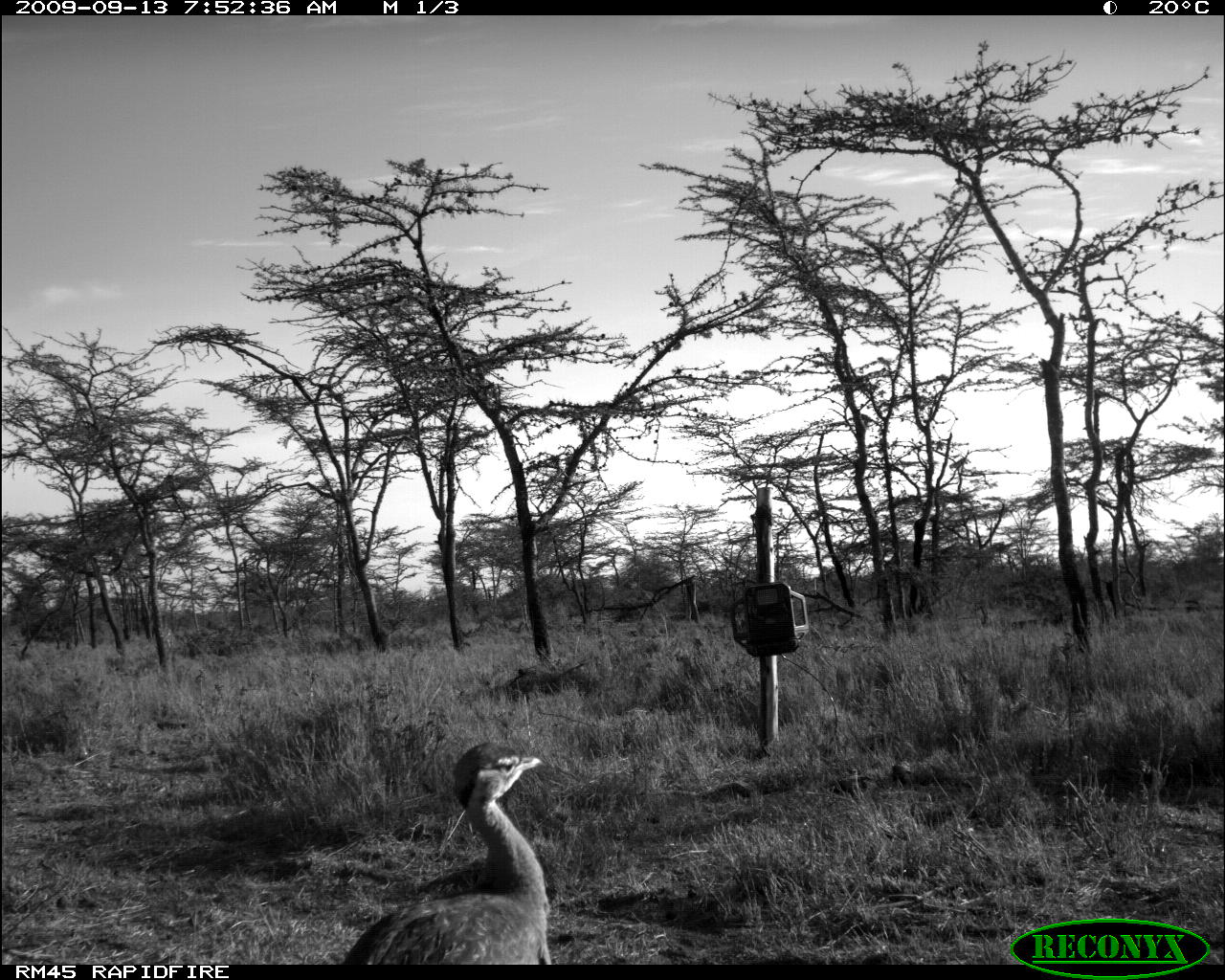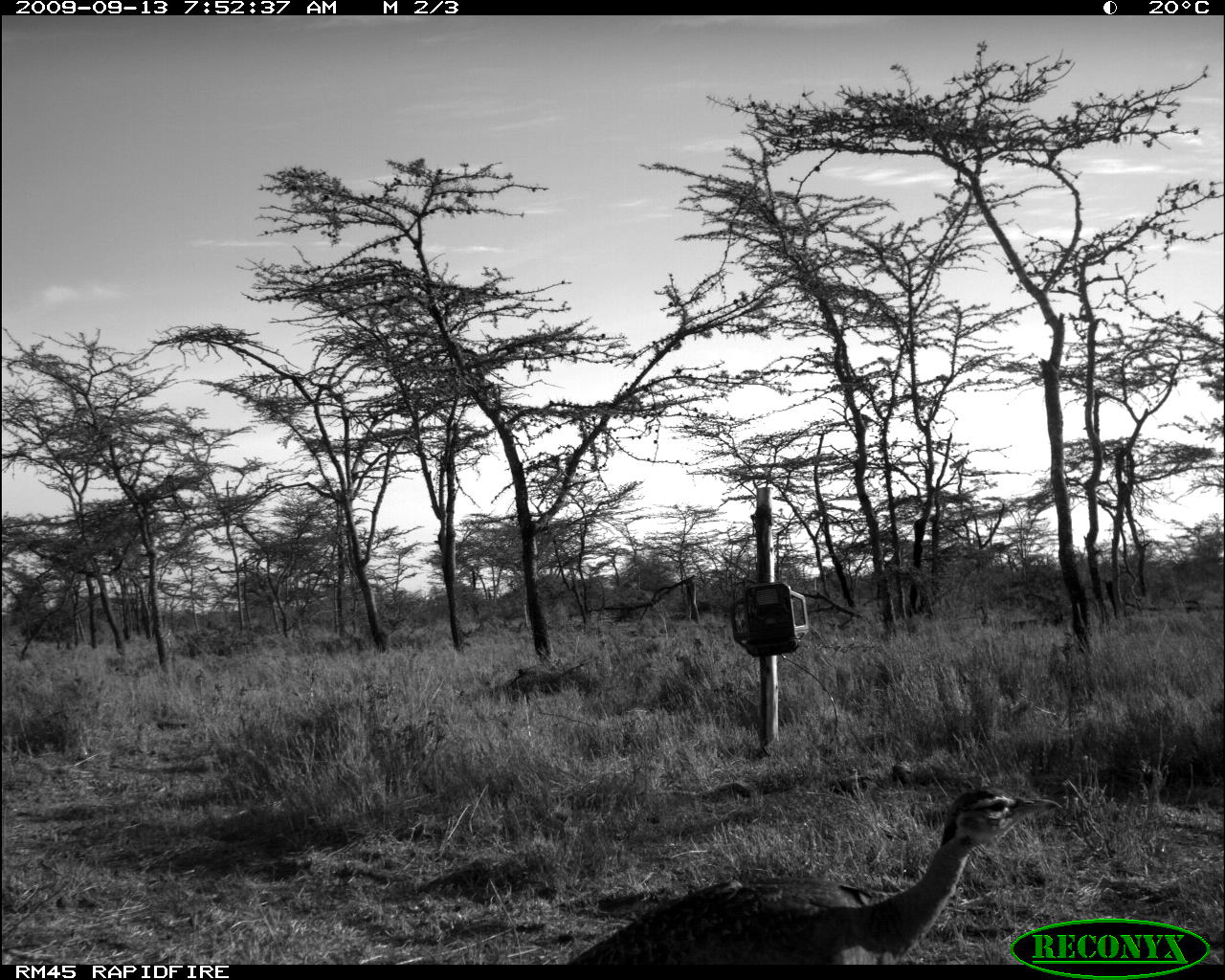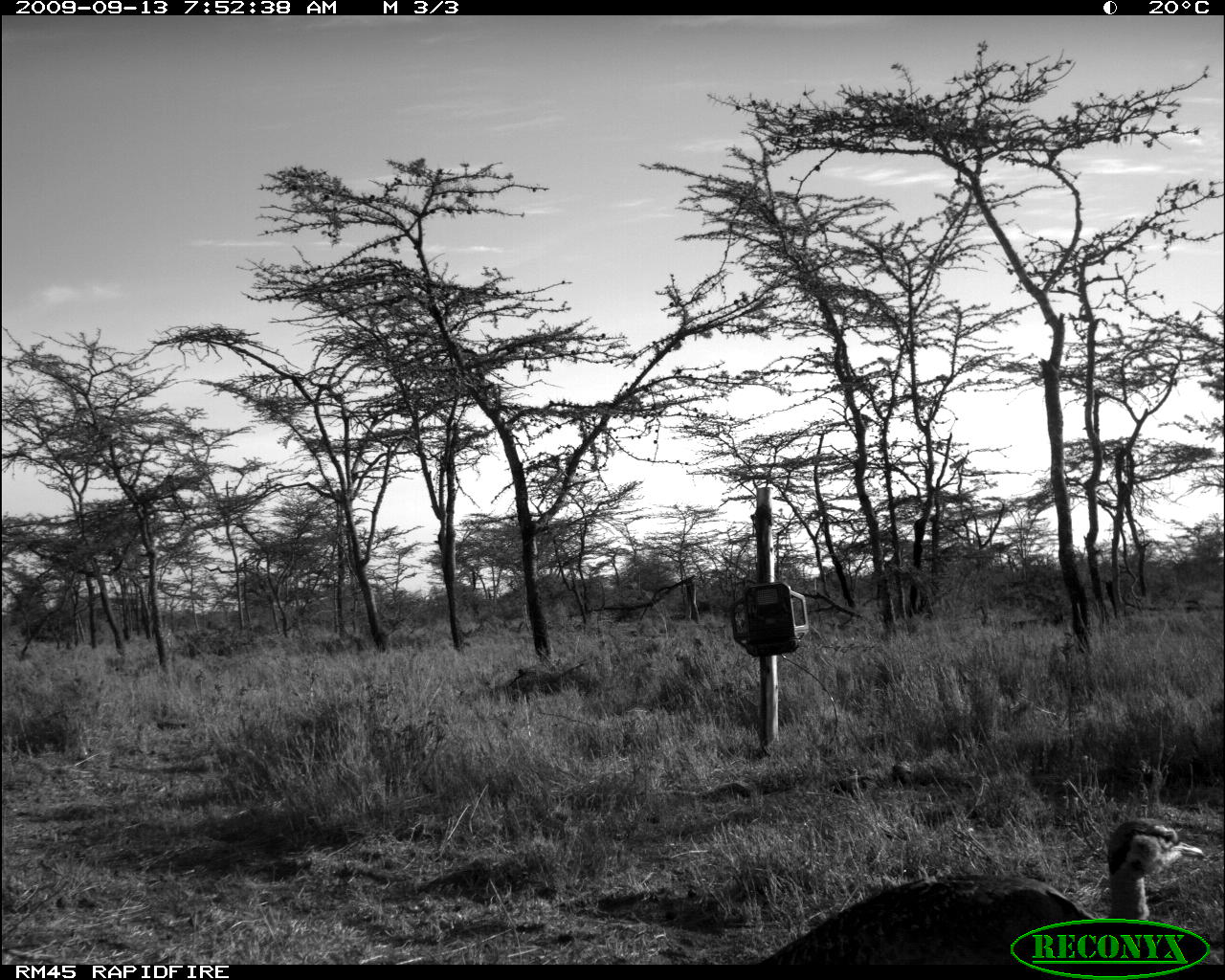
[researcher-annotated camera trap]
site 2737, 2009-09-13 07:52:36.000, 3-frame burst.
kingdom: Animalia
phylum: Chordata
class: Aves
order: Otidiformes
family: Otididae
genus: Eupodotis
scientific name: Eupodotis senegalensis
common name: white-bellied bustard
Eupodotis senegalensis (white-bellied bustard), count 1.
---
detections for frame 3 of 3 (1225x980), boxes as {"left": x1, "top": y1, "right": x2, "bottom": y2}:
eupodotis senegalensis: {"left": 759, "top": 814, "right": 1205, "bottom": 965}